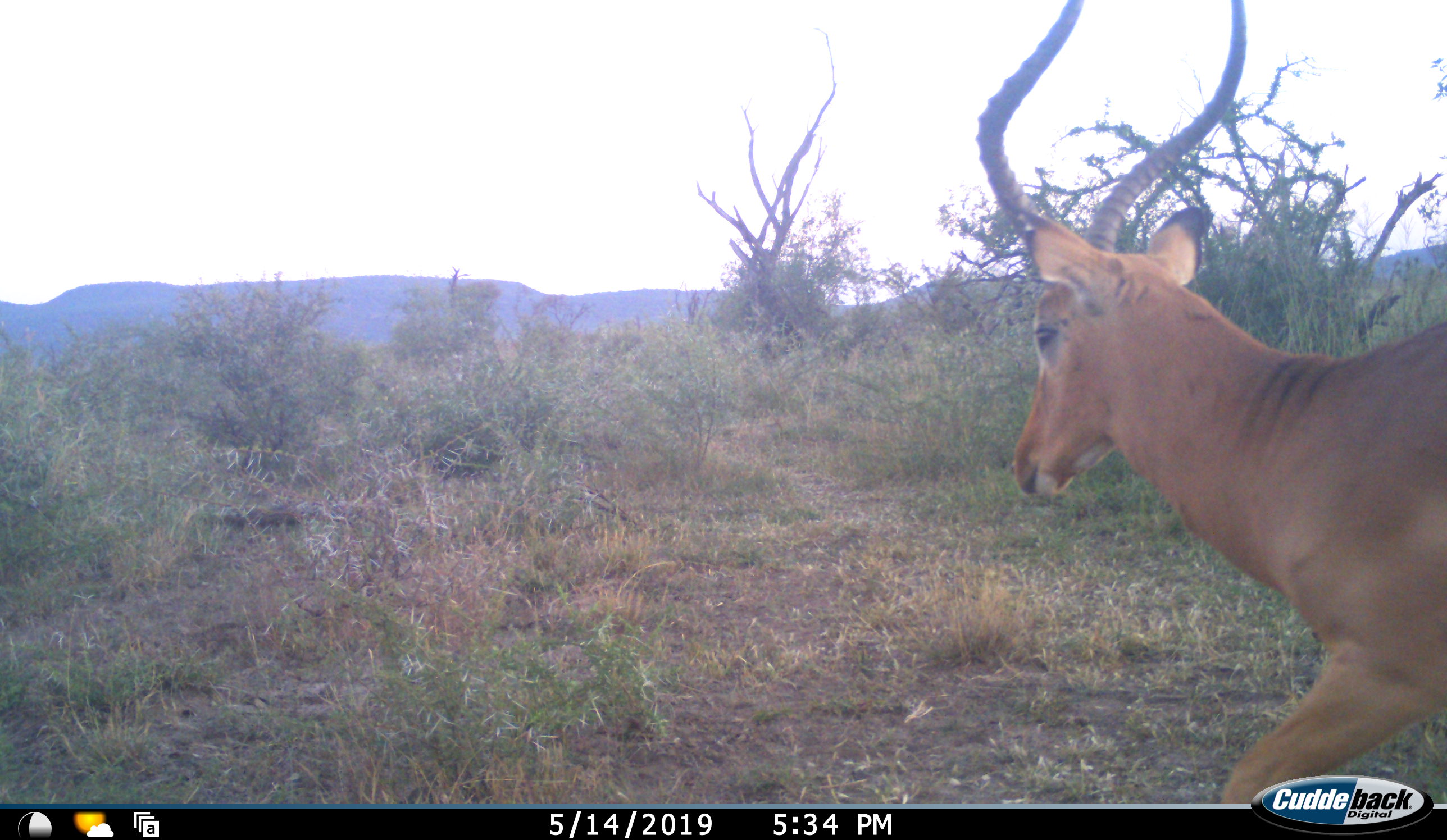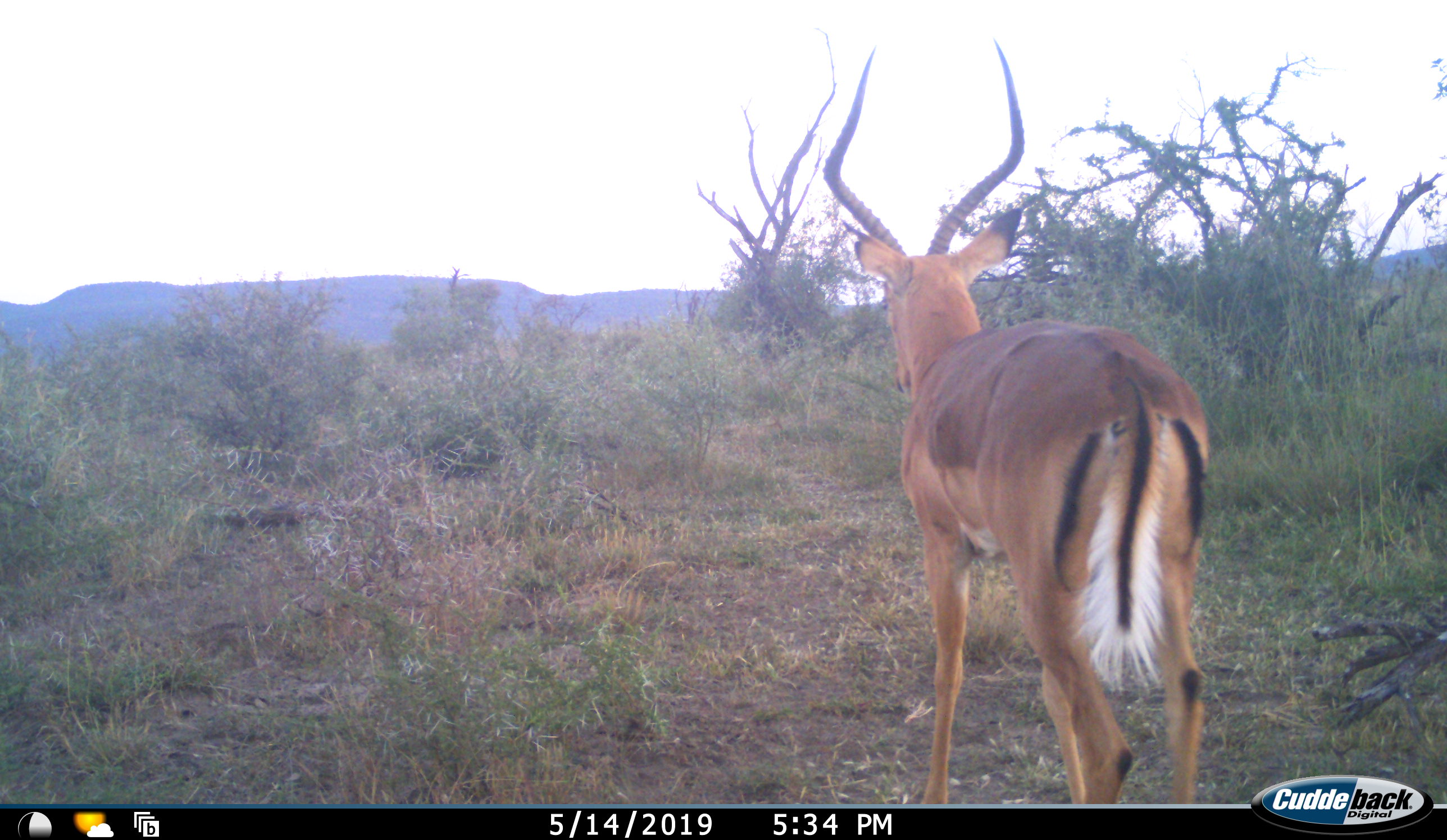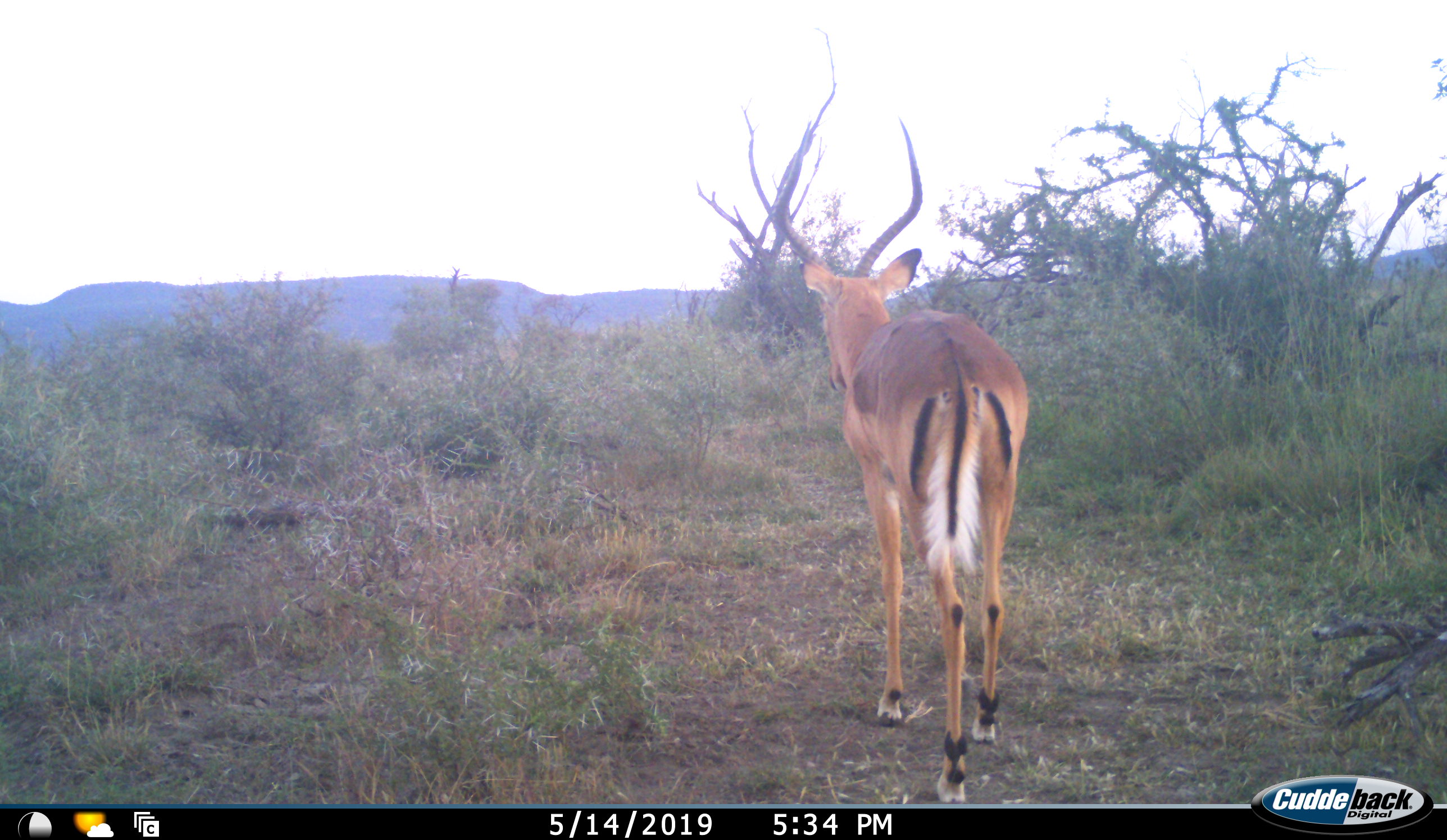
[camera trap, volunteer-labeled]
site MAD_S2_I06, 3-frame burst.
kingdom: Animalia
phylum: Chordata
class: Mammalia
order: Artiodactyla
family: Bovidae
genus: Aepyceros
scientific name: Aepyceros melampus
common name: impala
Impala (Aepyceros melampus), count 1. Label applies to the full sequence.